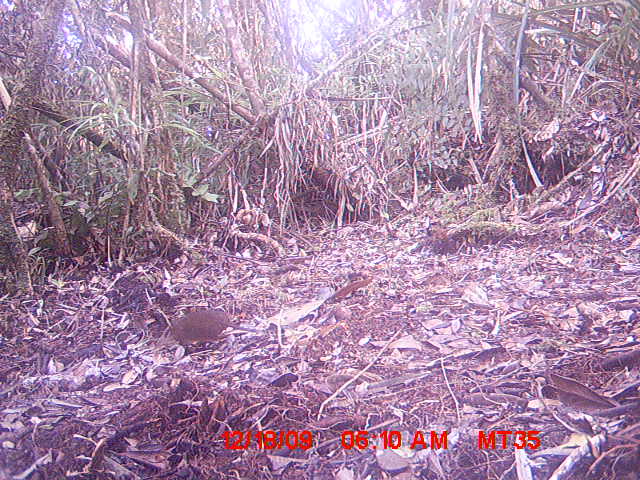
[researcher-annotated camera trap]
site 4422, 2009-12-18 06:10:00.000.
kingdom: Animalia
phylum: Chordata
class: Mammalia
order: Rodentia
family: Nesomyidae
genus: Hypogeomys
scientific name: Hypogeomys antimena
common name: malagasy giant rat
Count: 1.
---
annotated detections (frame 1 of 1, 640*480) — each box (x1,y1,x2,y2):
hypogeomys antimena: (169,309,257,345)